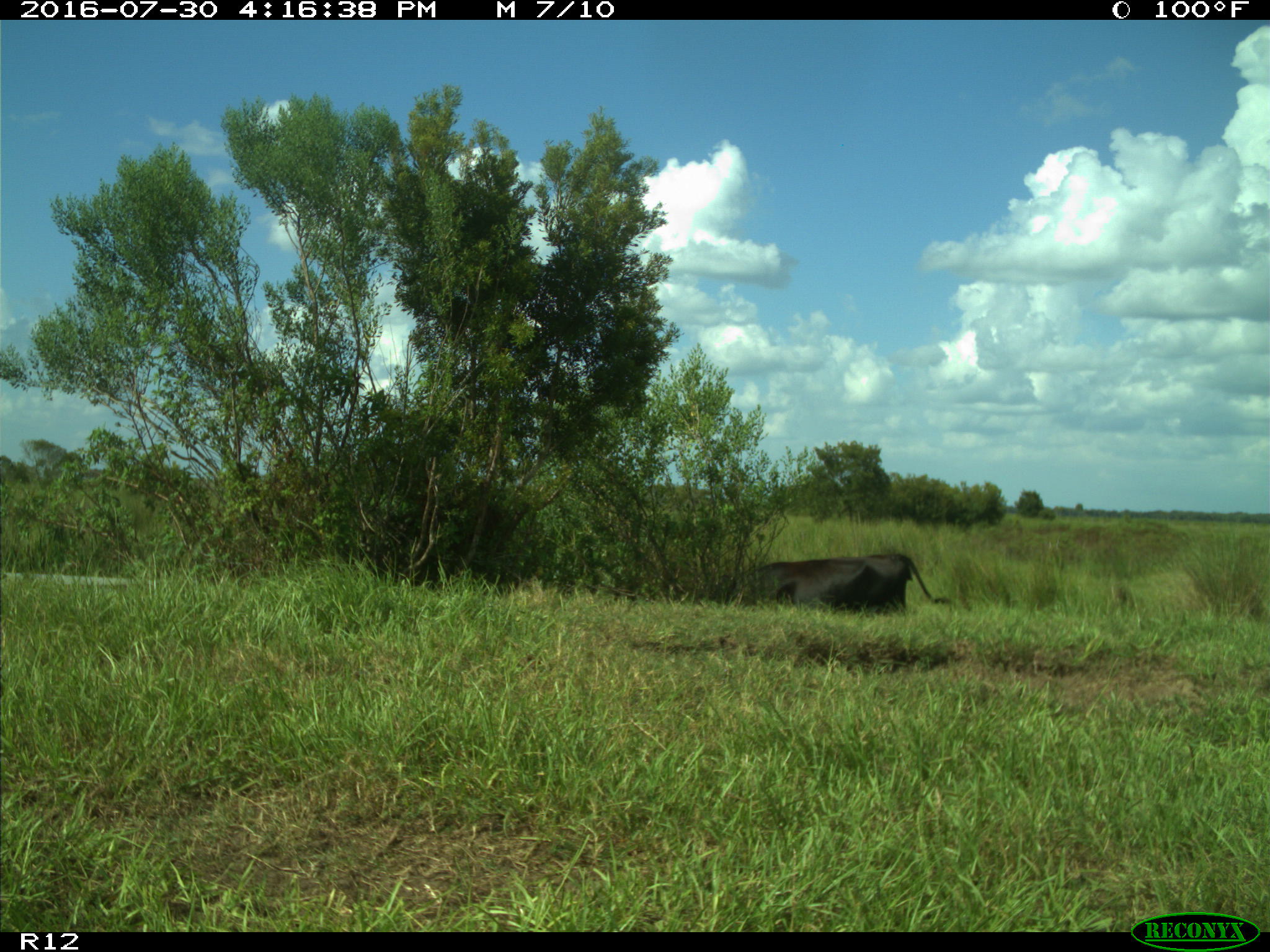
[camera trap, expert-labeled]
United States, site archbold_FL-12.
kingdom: Animalia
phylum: Chordata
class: Mammalia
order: Artiodactyla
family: Bovidae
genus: Bos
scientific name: Bos taurus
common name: domestic cow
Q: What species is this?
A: Bos taurus (domestic cow).